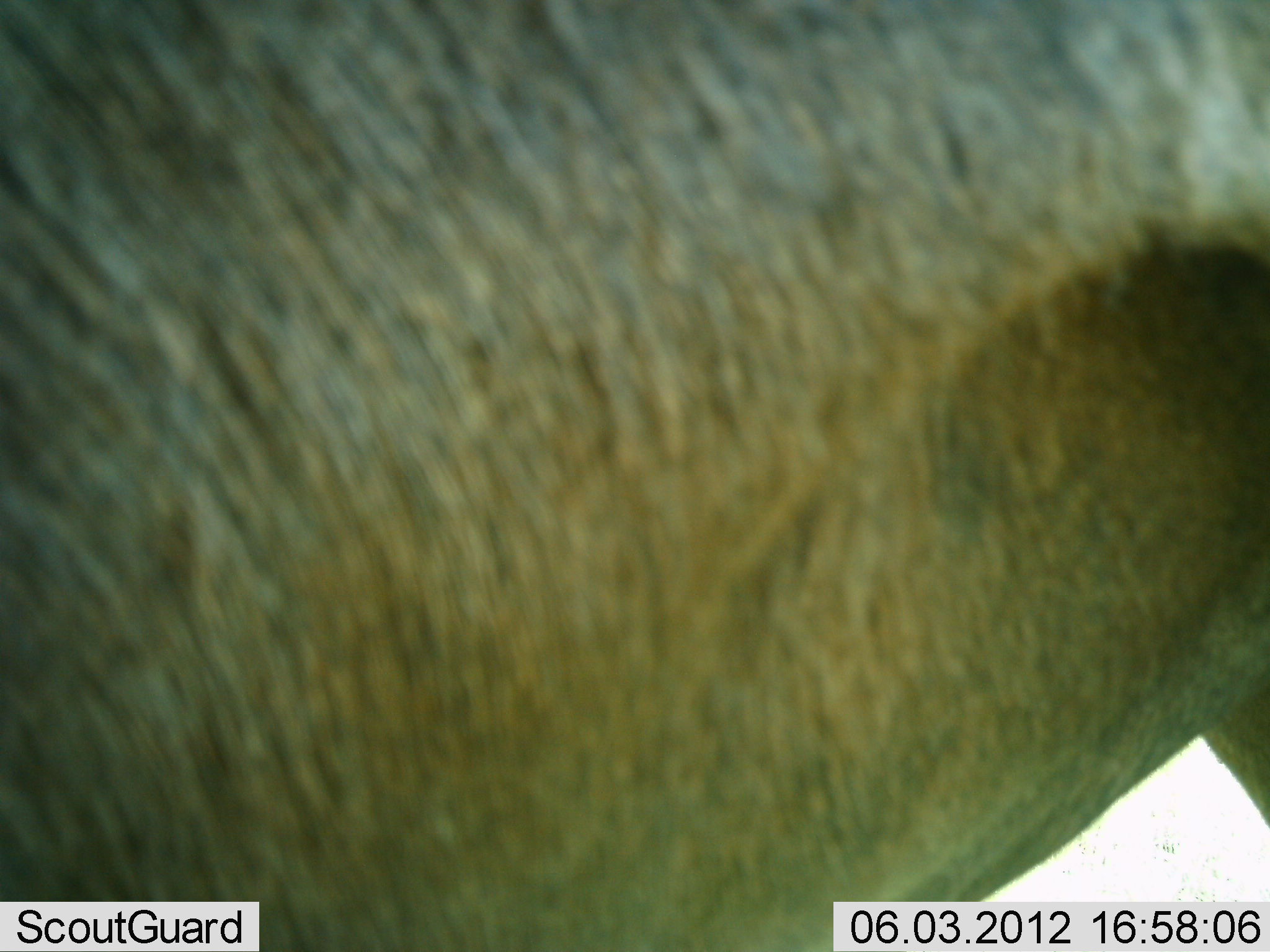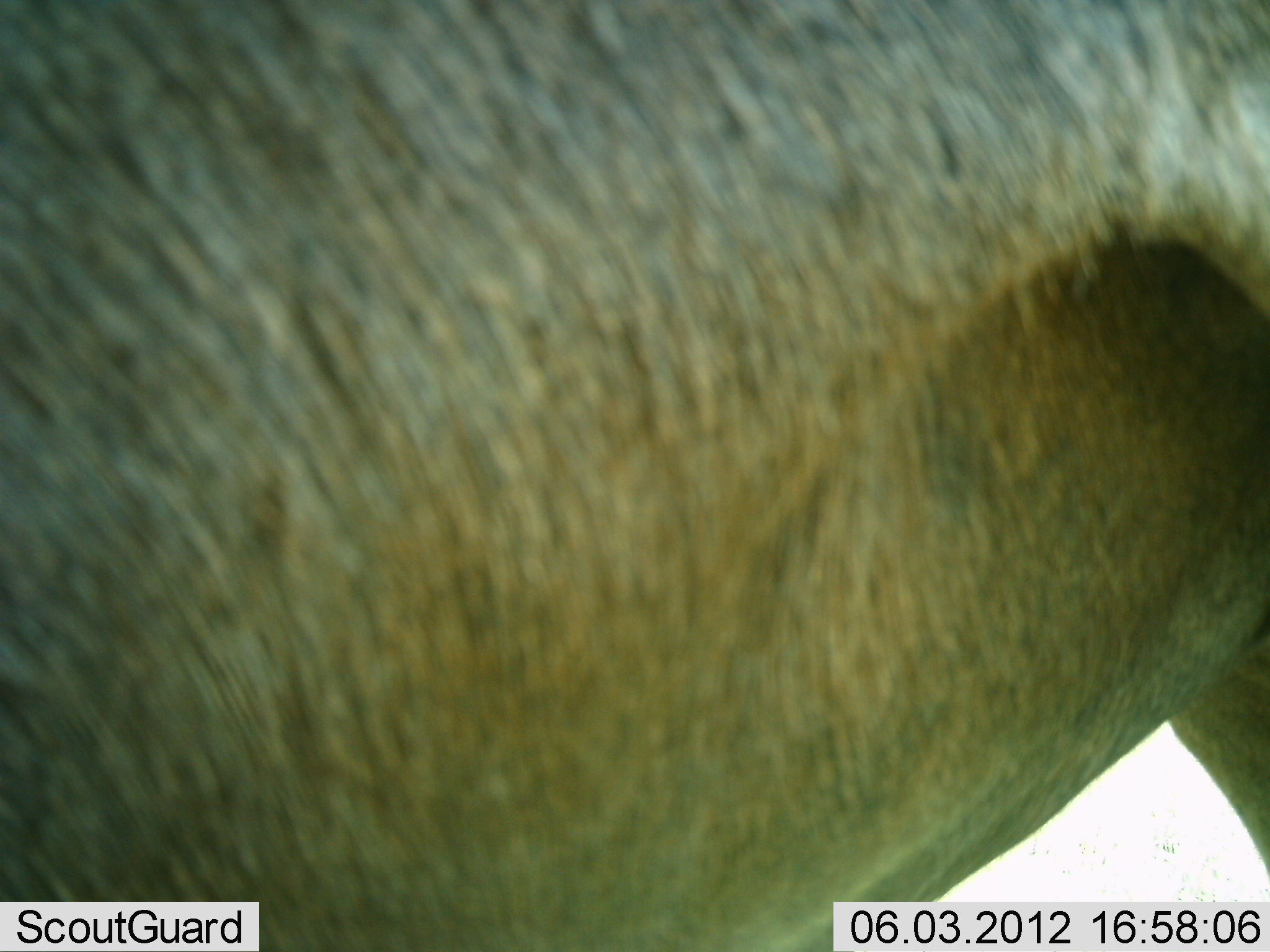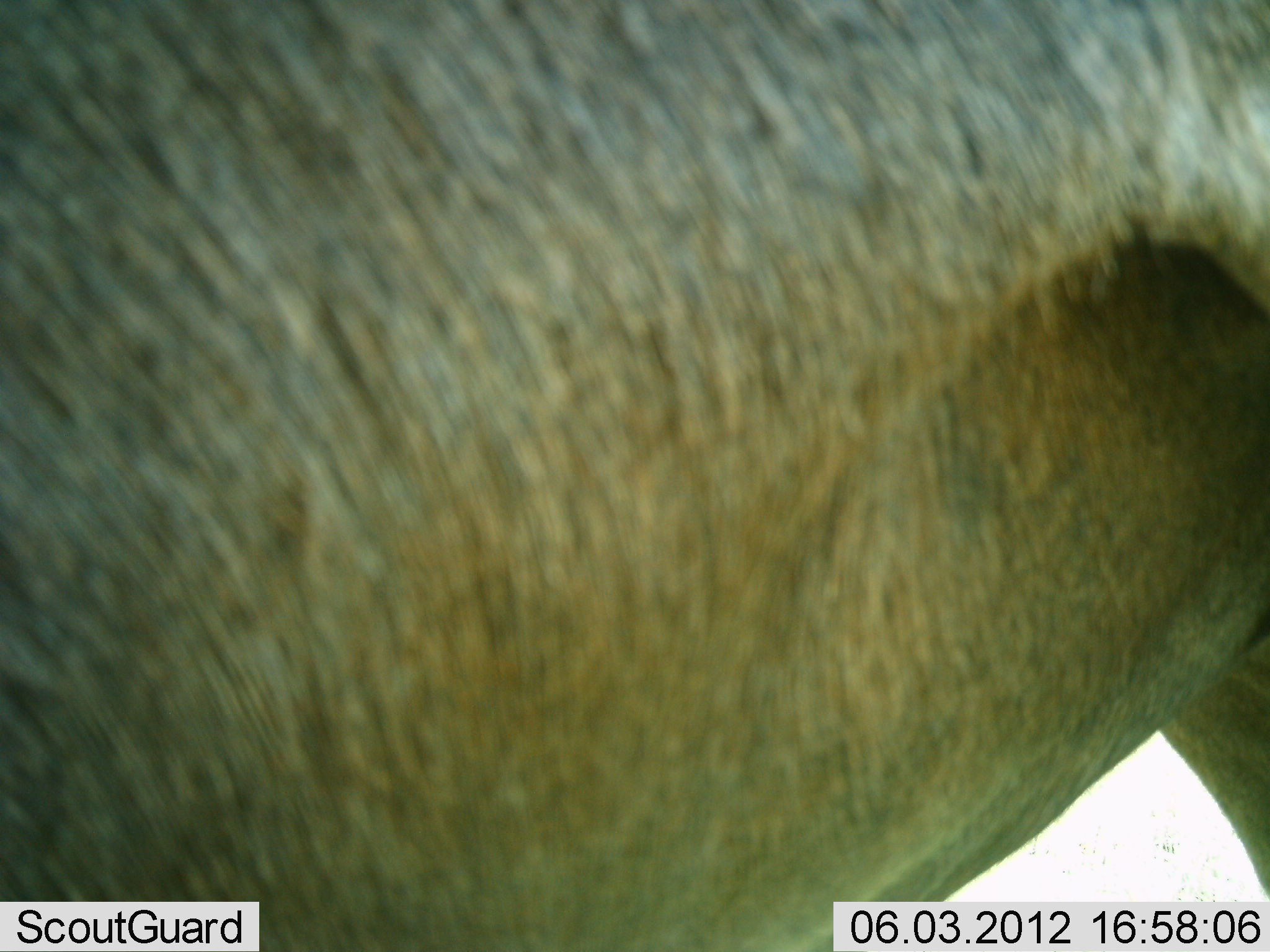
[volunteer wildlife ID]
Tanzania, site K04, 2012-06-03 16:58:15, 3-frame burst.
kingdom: Animalia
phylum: Chordata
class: Mammalia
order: Artiodactyla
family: Bovidae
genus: Connochaetes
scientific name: Connochaetes taurinus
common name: blue wildebeest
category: wildebeest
Wildebeest (blue wildebeest) (Connochaetes taurinus), count 1. Behavior (volunteer vote fractions): standing 100%, resting 0%, moving 0%, interacting 0%. Young present (vote fraction): 0%. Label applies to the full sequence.